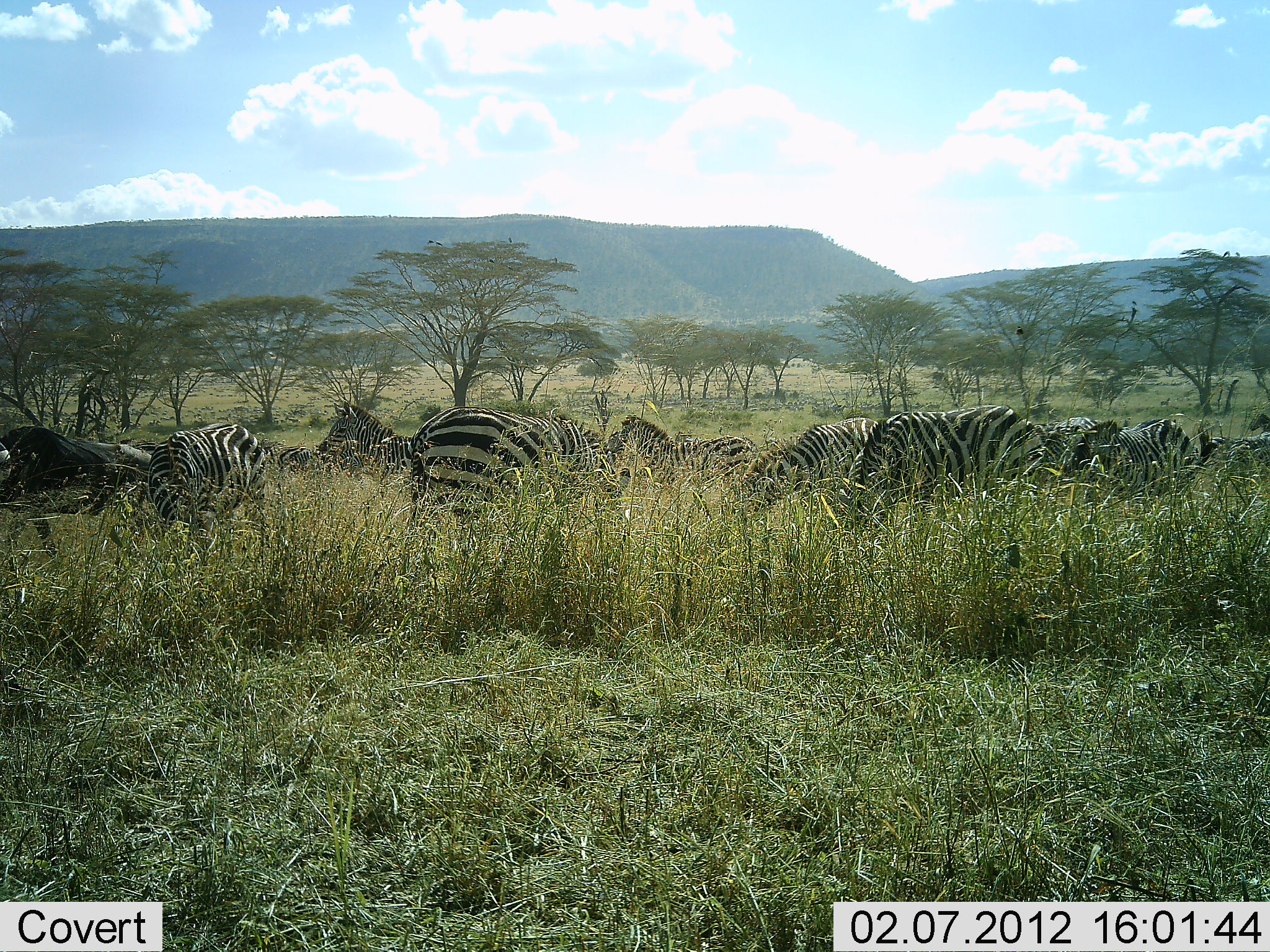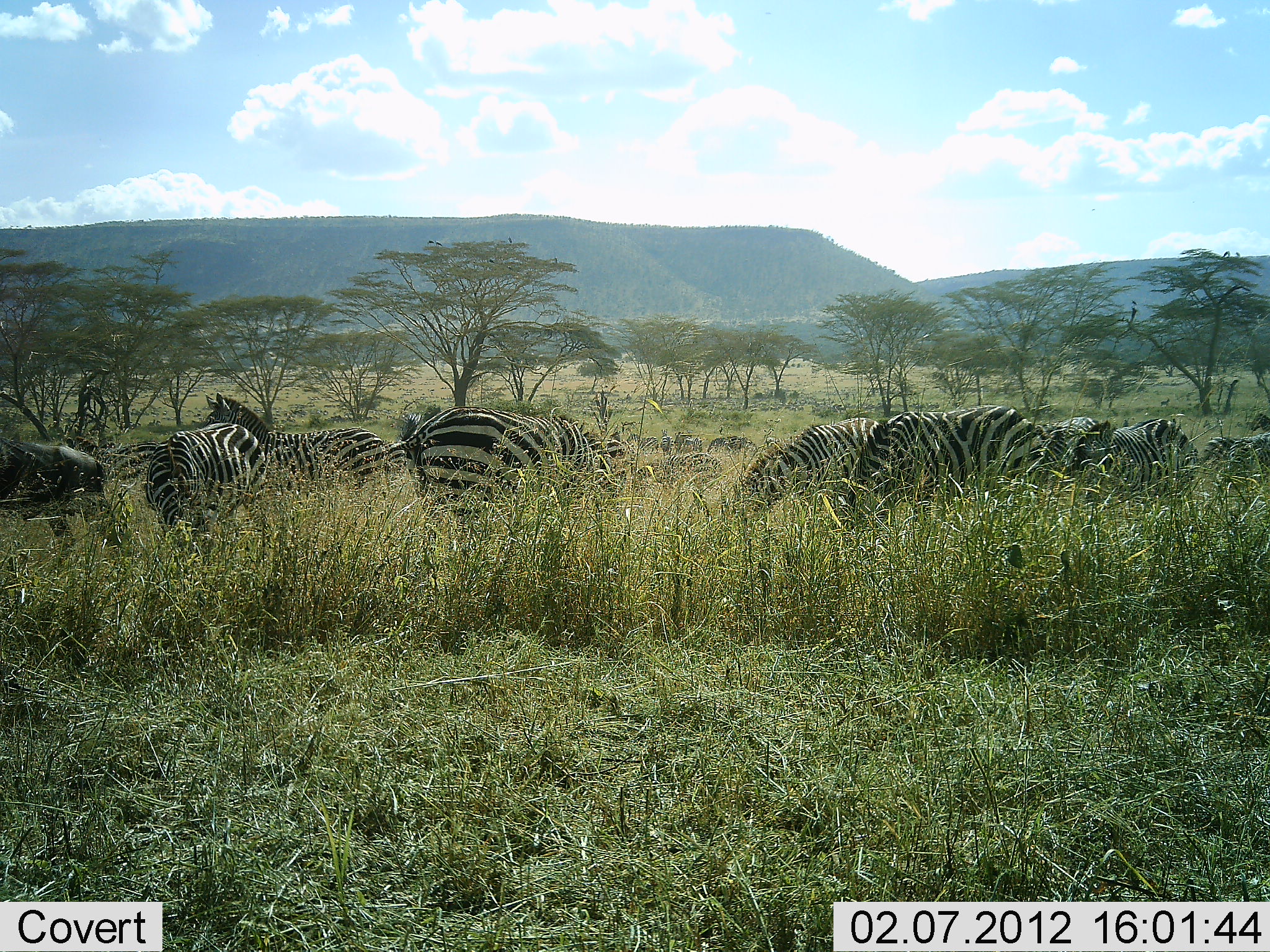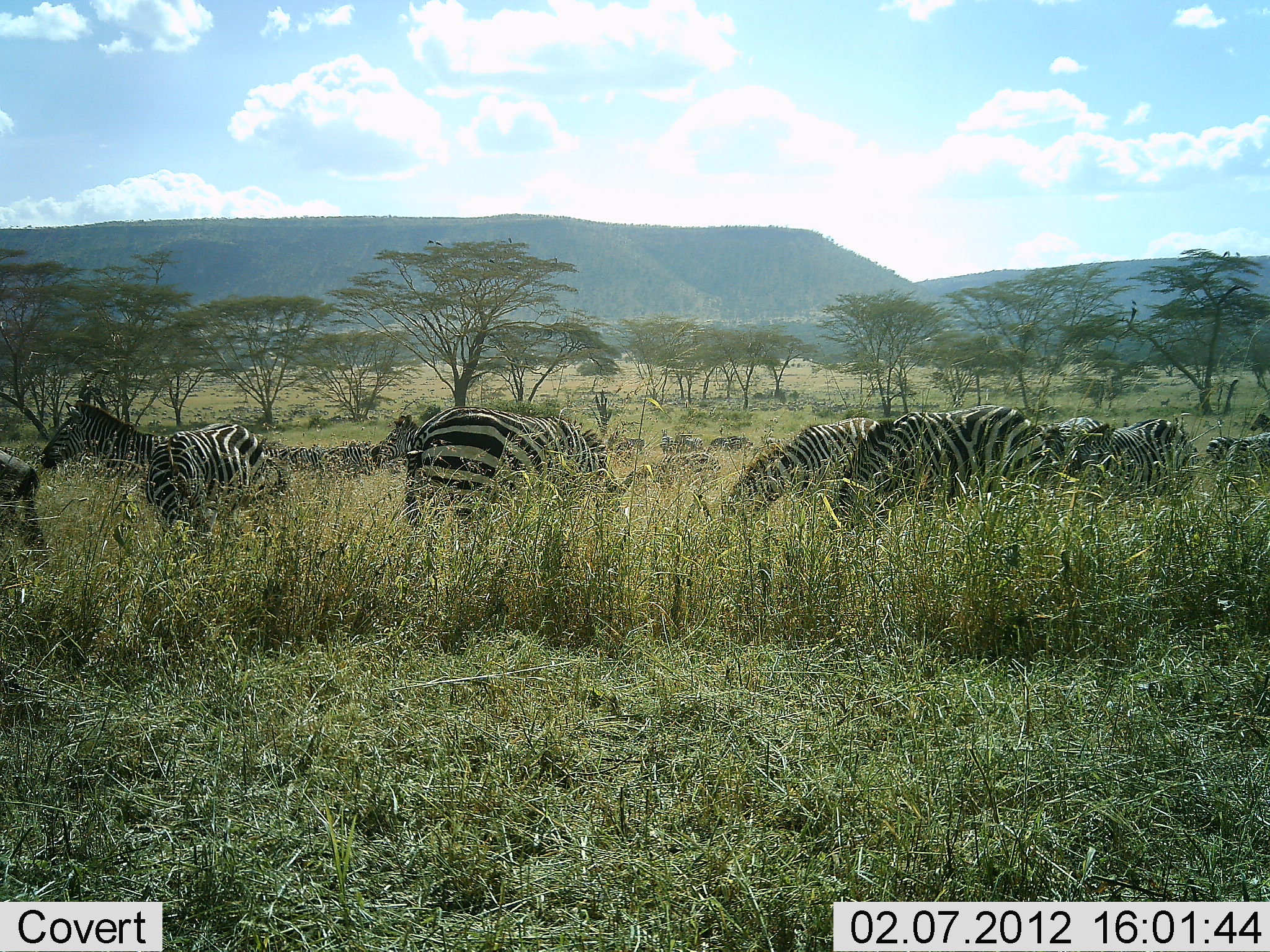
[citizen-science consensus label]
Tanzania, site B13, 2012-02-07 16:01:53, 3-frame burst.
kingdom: Animalia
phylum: Chordata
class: Mammalia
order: Perissodactyla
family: Equidae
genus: Equus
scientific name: Equus quagga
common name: plains zebra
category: zebra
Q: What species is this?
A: Zebra (plains zebra) (Equus quagga).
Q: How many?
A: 10.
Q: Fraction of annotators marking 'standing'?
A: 52%.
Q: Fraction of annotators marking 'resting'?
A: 0%.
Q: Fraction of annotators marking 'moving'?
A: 60%.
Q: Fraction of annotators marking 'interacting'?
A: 0%.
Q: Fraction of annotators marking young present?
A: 8%.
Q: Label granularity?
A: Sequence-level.